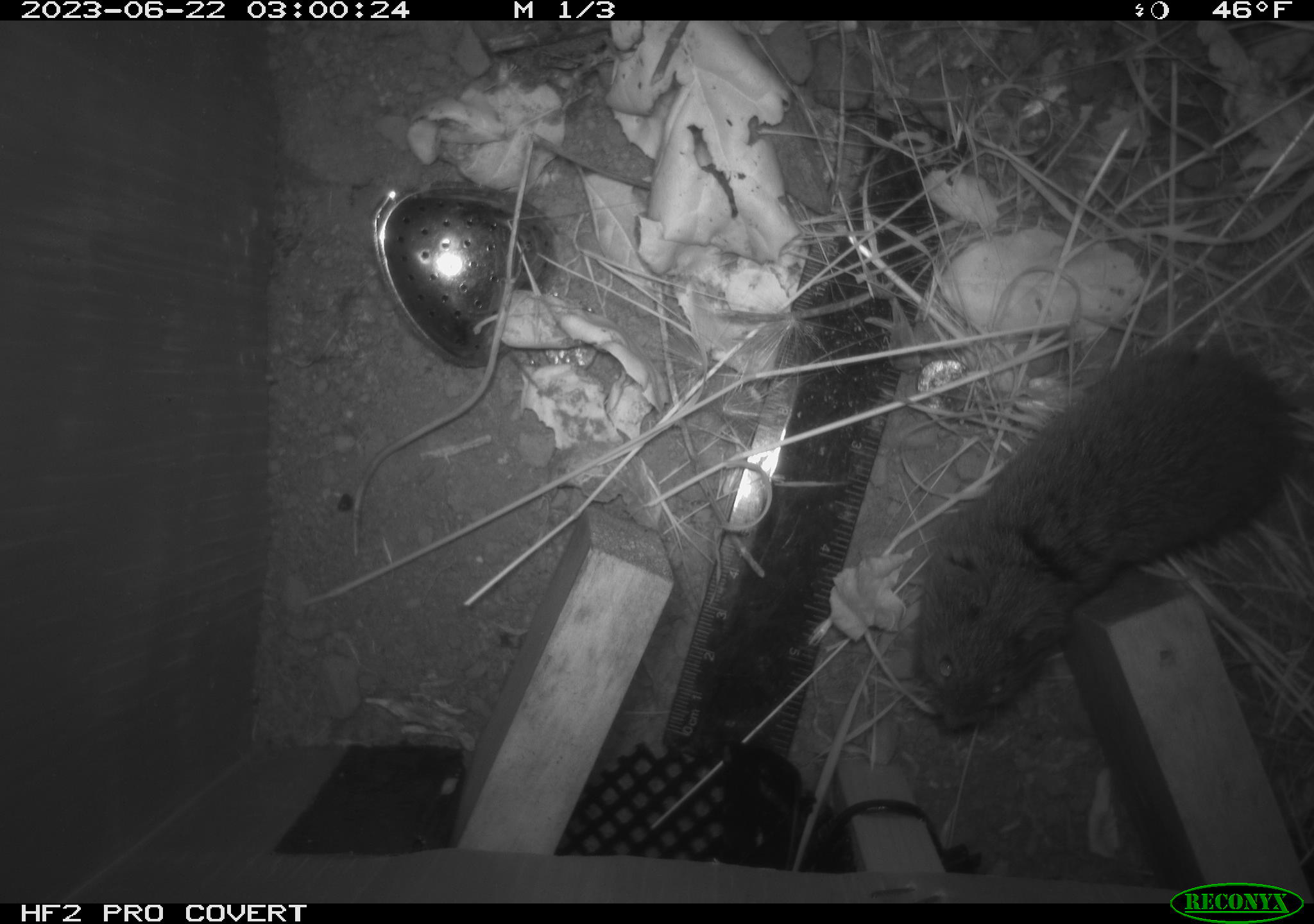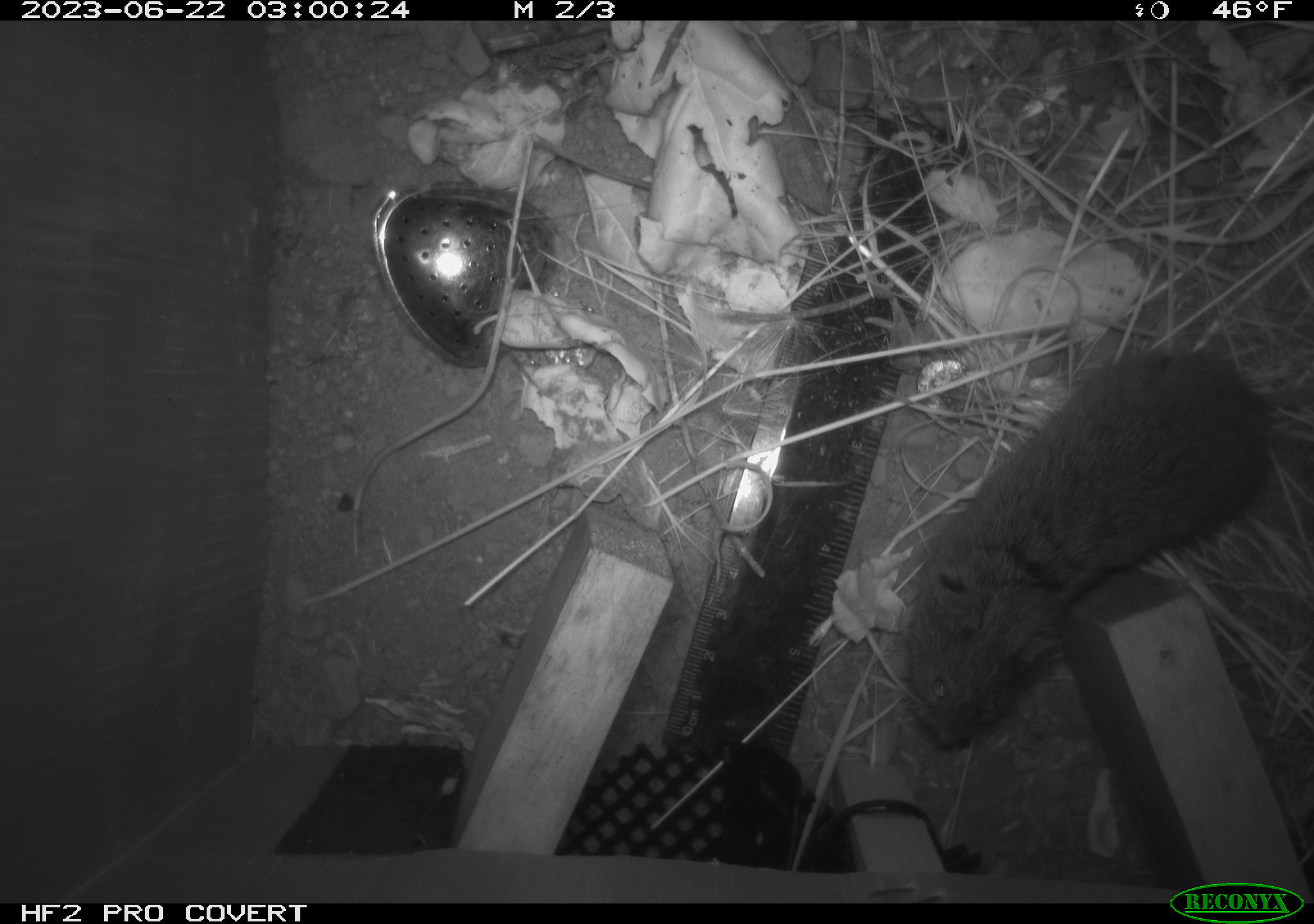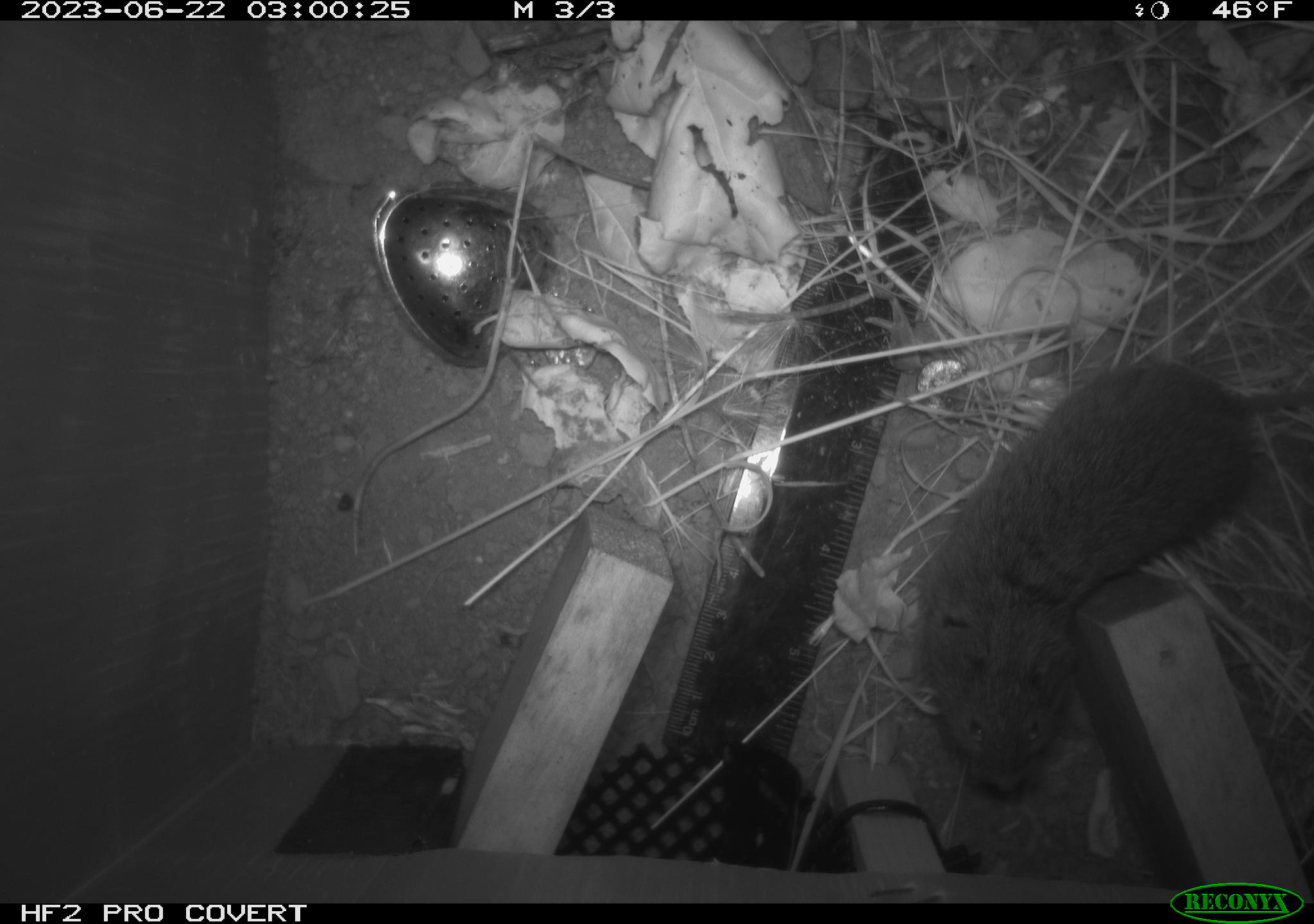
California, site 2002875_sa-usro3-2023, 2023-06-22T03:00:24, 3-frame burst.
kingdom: Animalia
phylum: Chordata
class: Mammalia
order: Rodentia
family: Cricetidae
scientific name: Arvicolinae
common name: voles, lemmings, and muskrats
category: arvicolinae subfamily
Arvicolinae subfamily (voles, lemmings, and muskrats) (Arvicolinae).